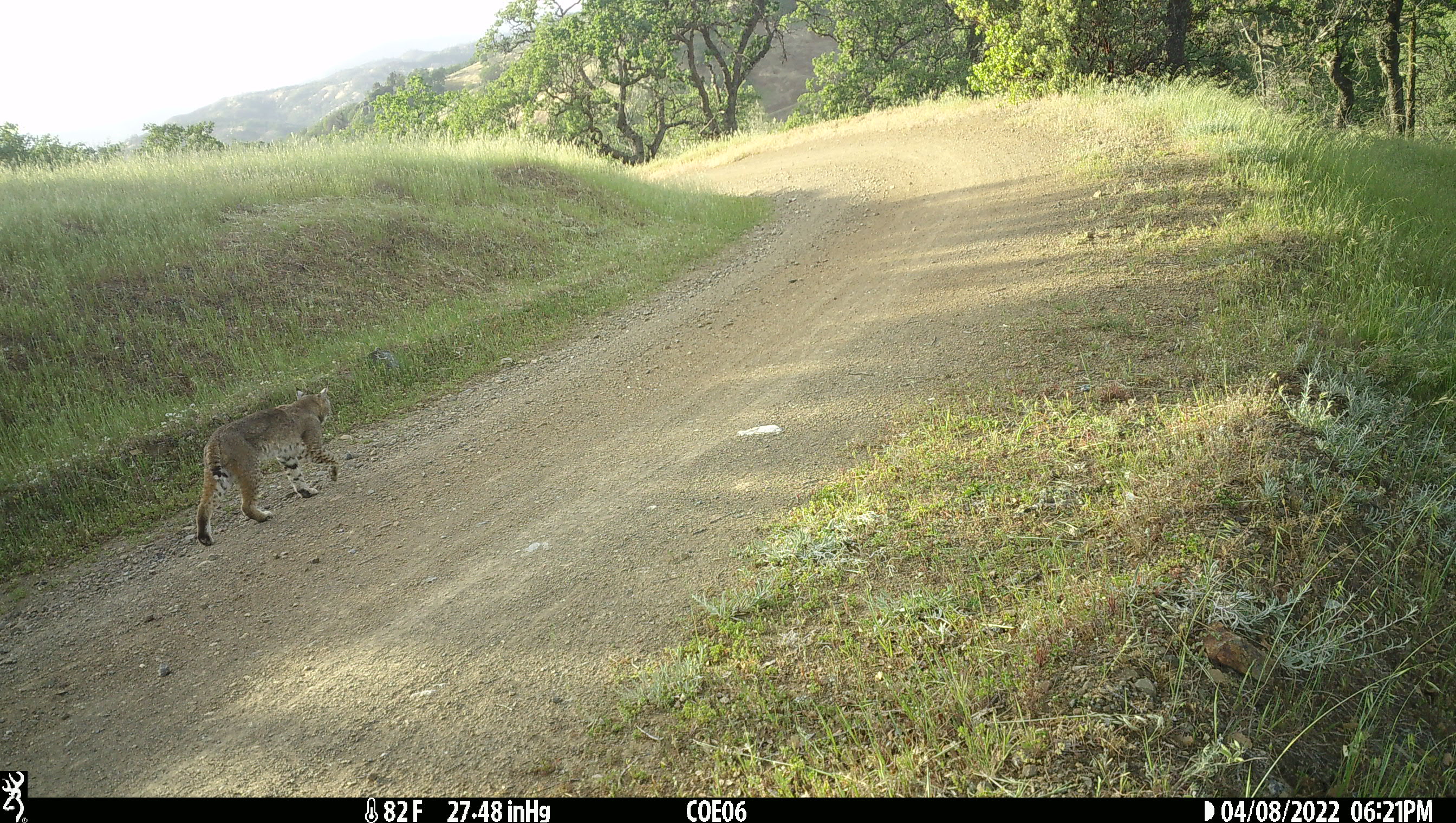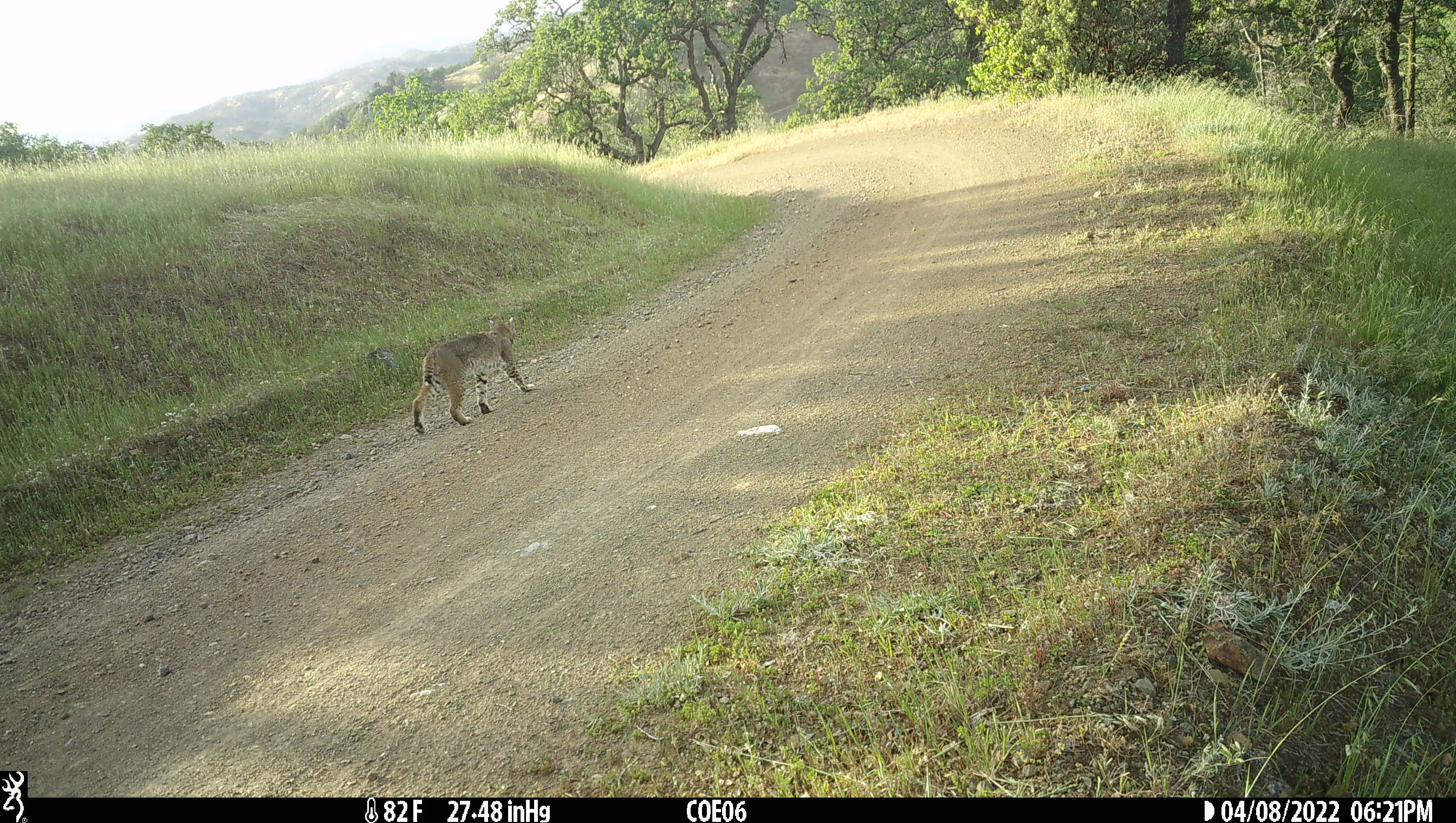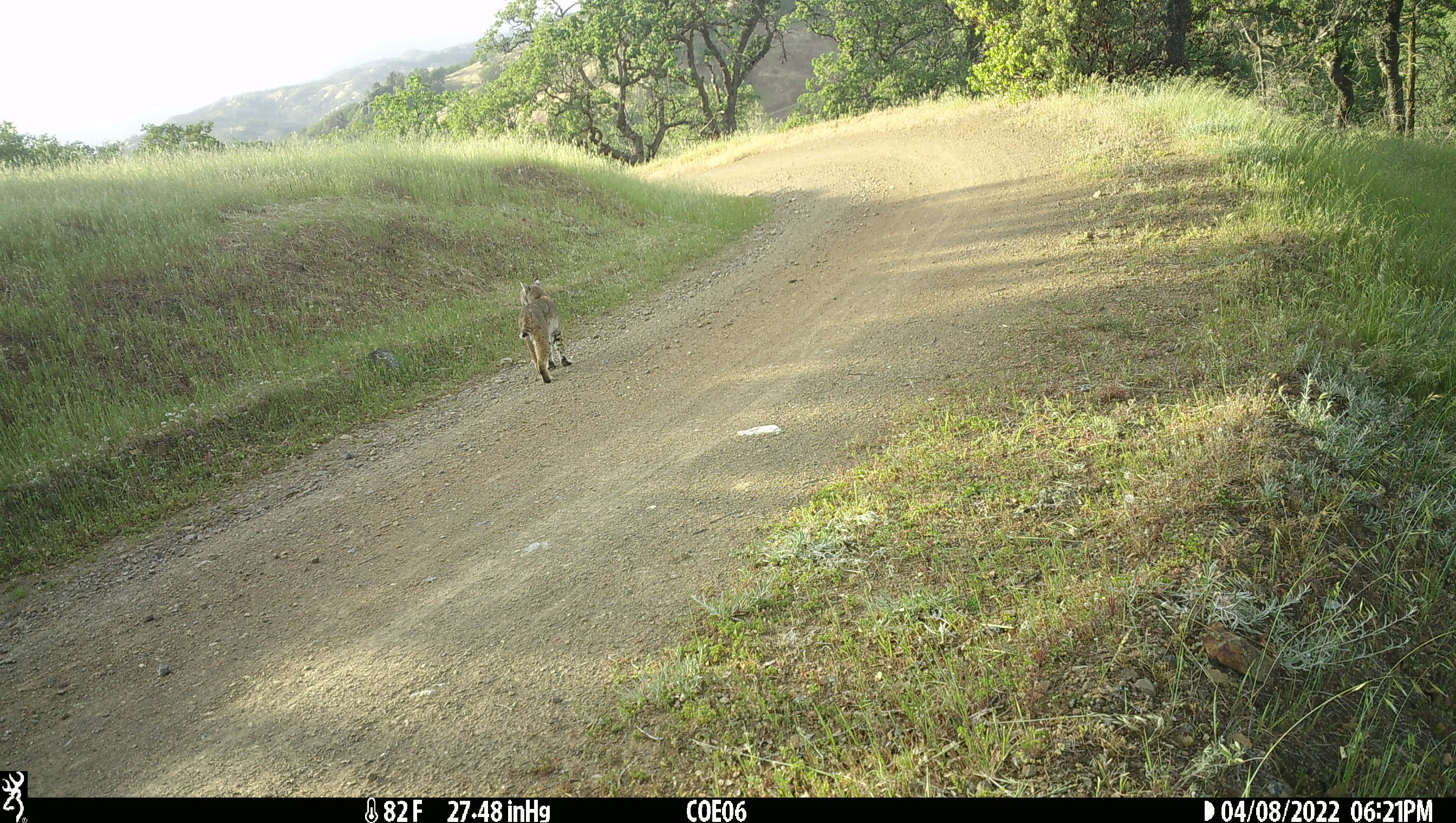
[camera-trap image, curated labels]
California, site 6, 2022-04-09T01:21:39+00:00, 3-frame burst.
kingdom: Animalia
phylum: Chordata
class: Mammalia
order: Carnivora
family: Felidae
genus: Lynx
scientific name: Lynx rufus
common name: bobcat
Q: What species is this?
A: Bobcat (Lynx rufus).